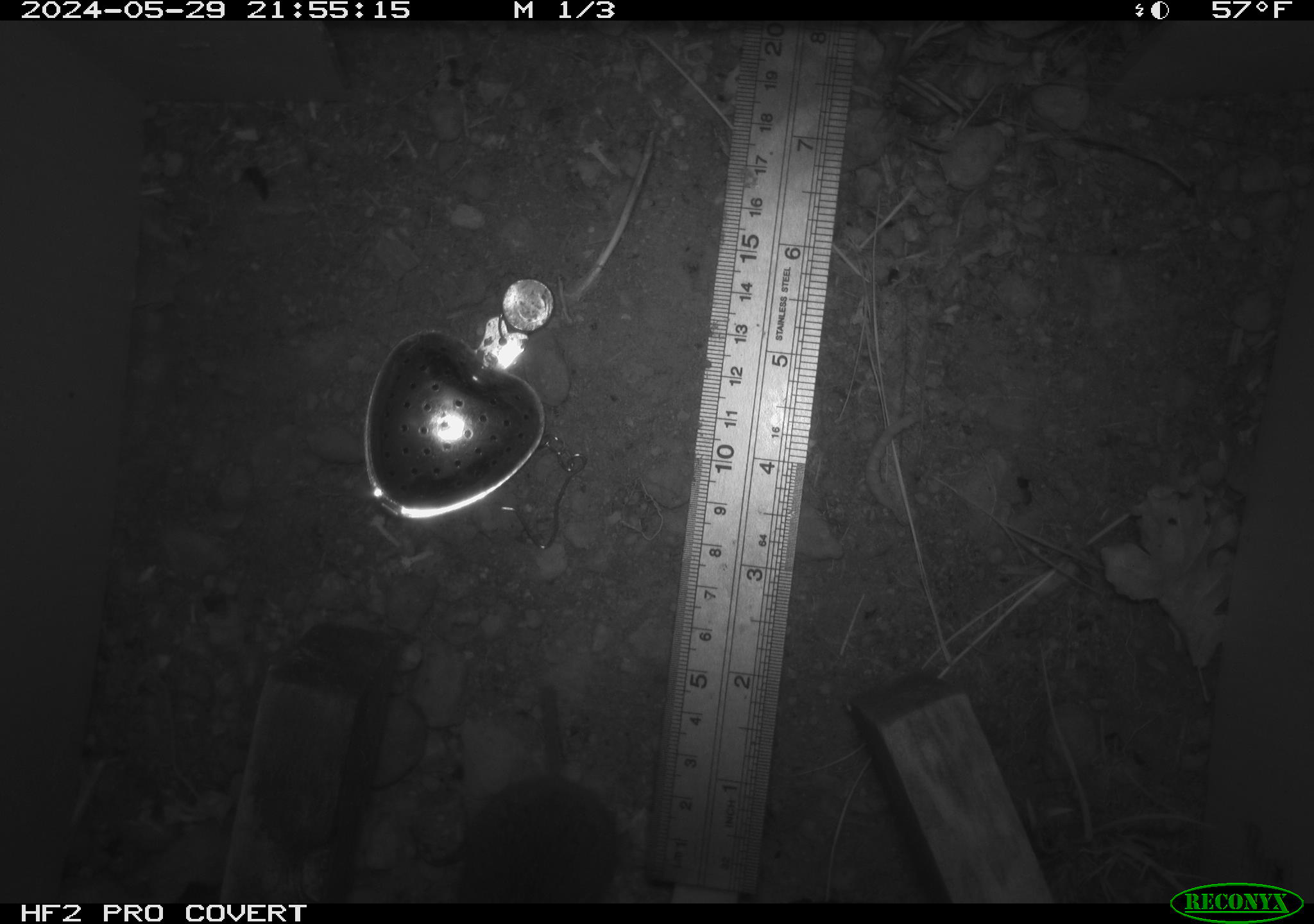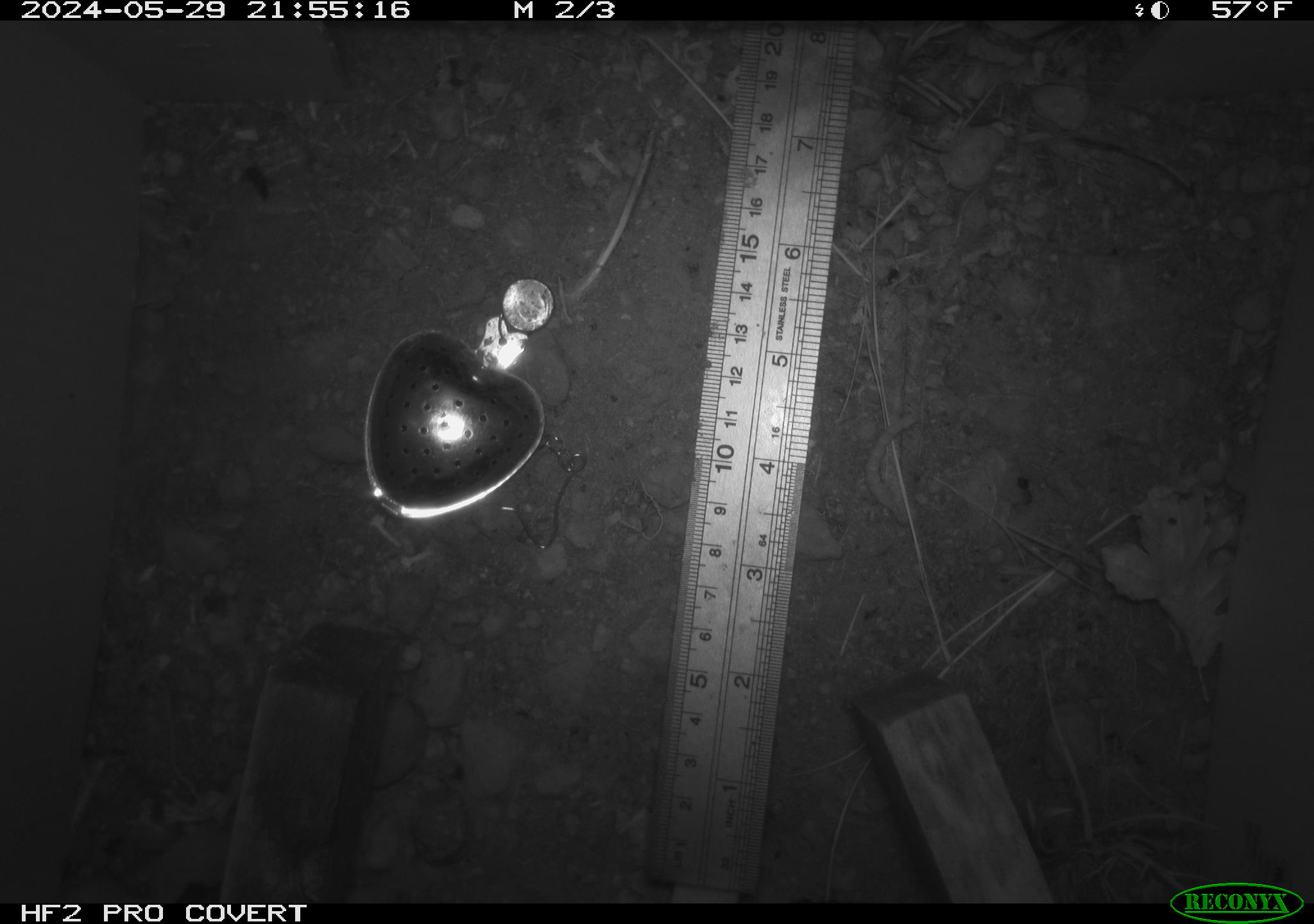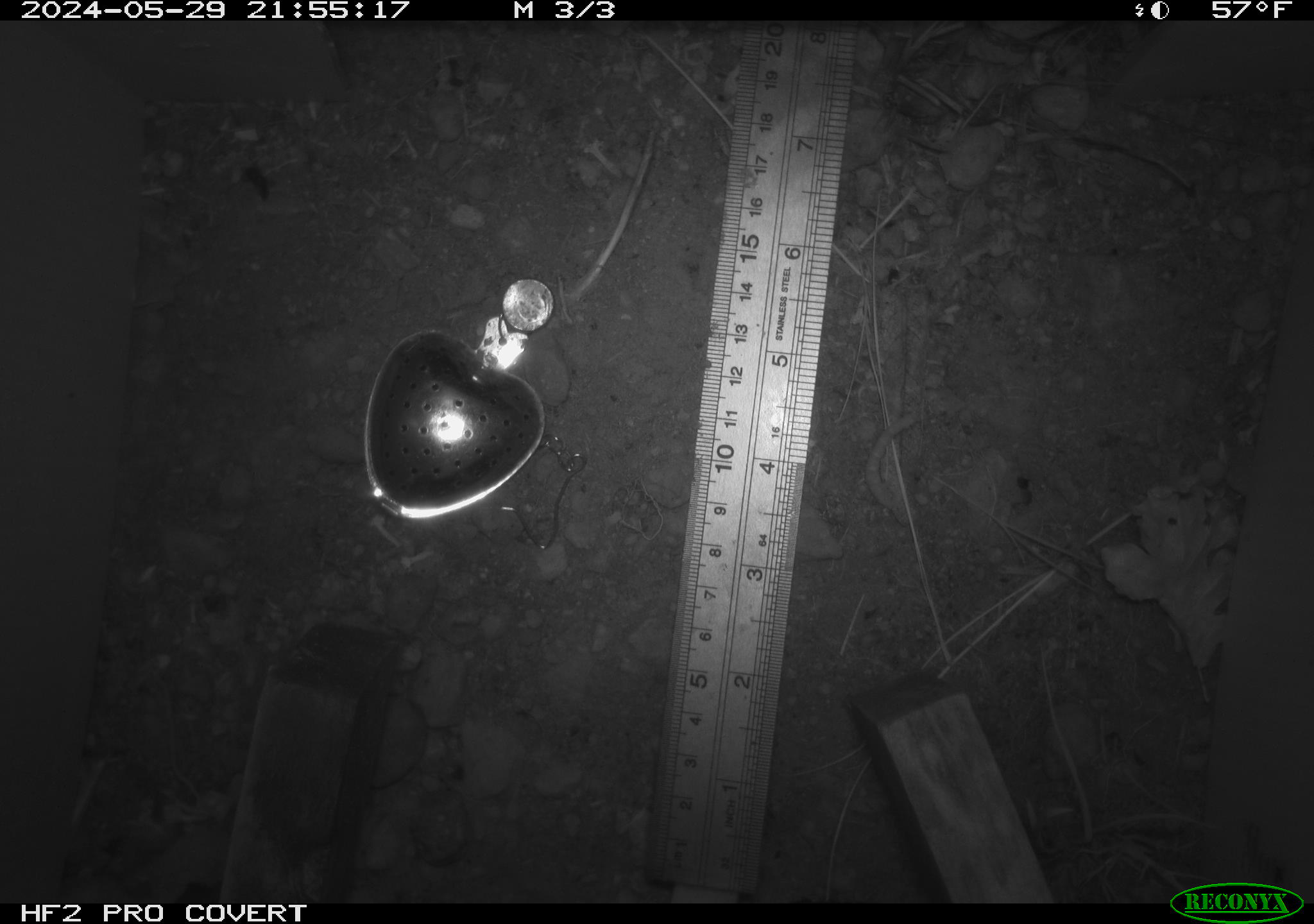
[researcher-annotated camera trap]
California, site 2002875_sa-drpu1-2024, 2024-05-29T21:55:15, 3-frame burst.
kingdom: Animalia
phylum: Chordata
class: Mammalia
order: Rodentia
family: Cricetidae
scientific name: Arvicolinae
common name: voles, lemmings, and muskrats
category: arvicolinae subfamily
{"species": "arvicolinae subfamily (voles, lemmings, and muskrats) (Arvicolinae)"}